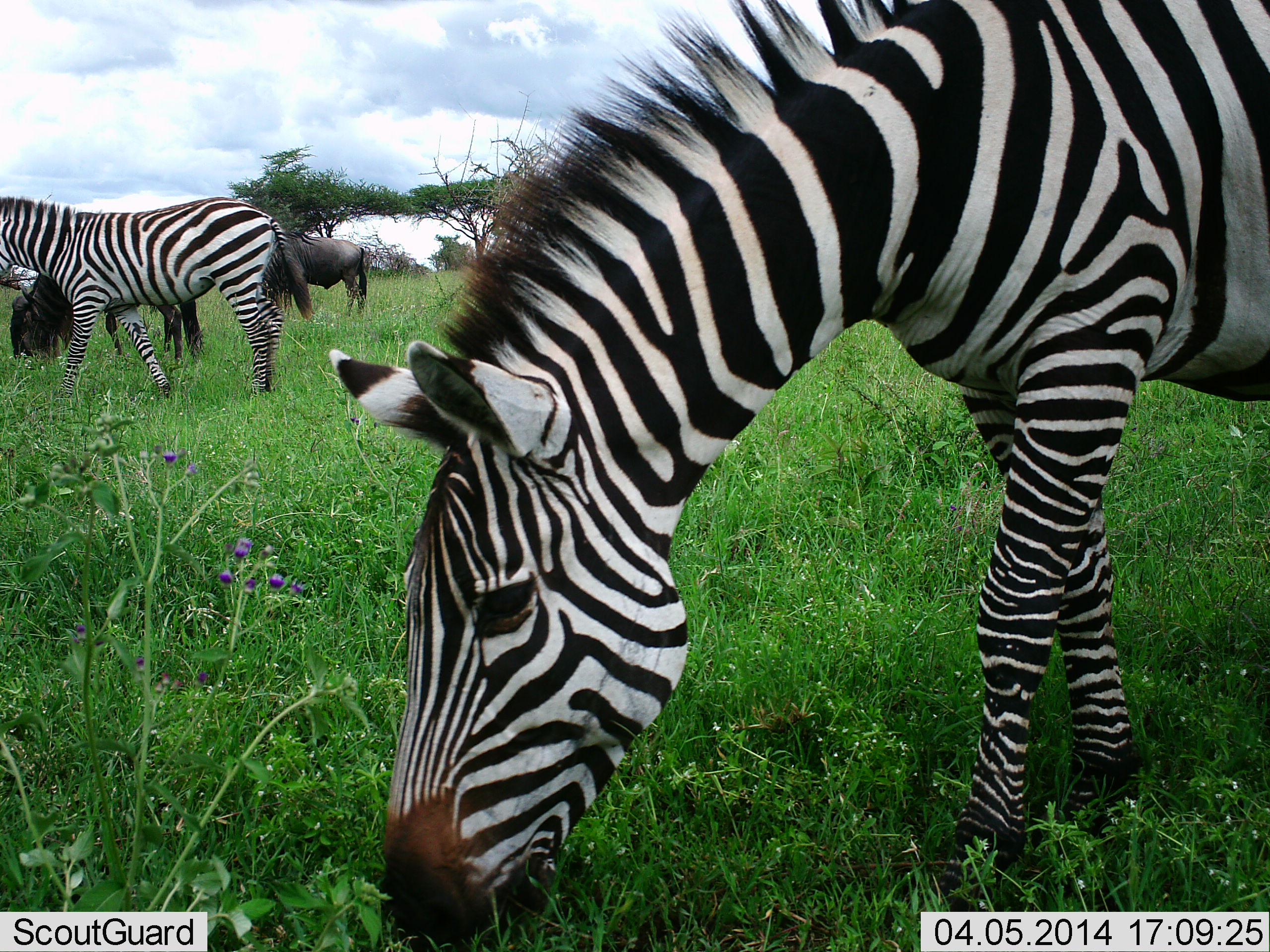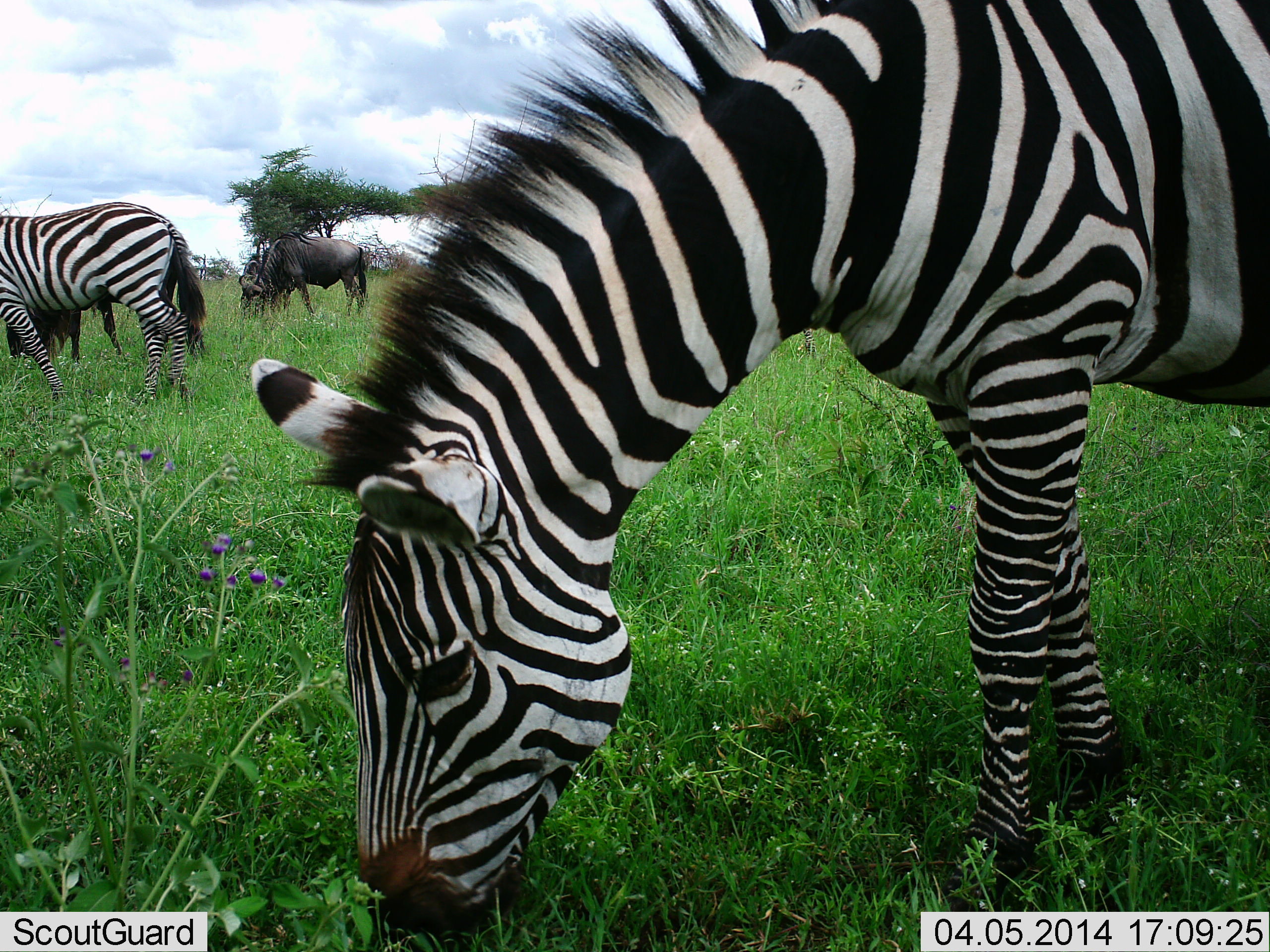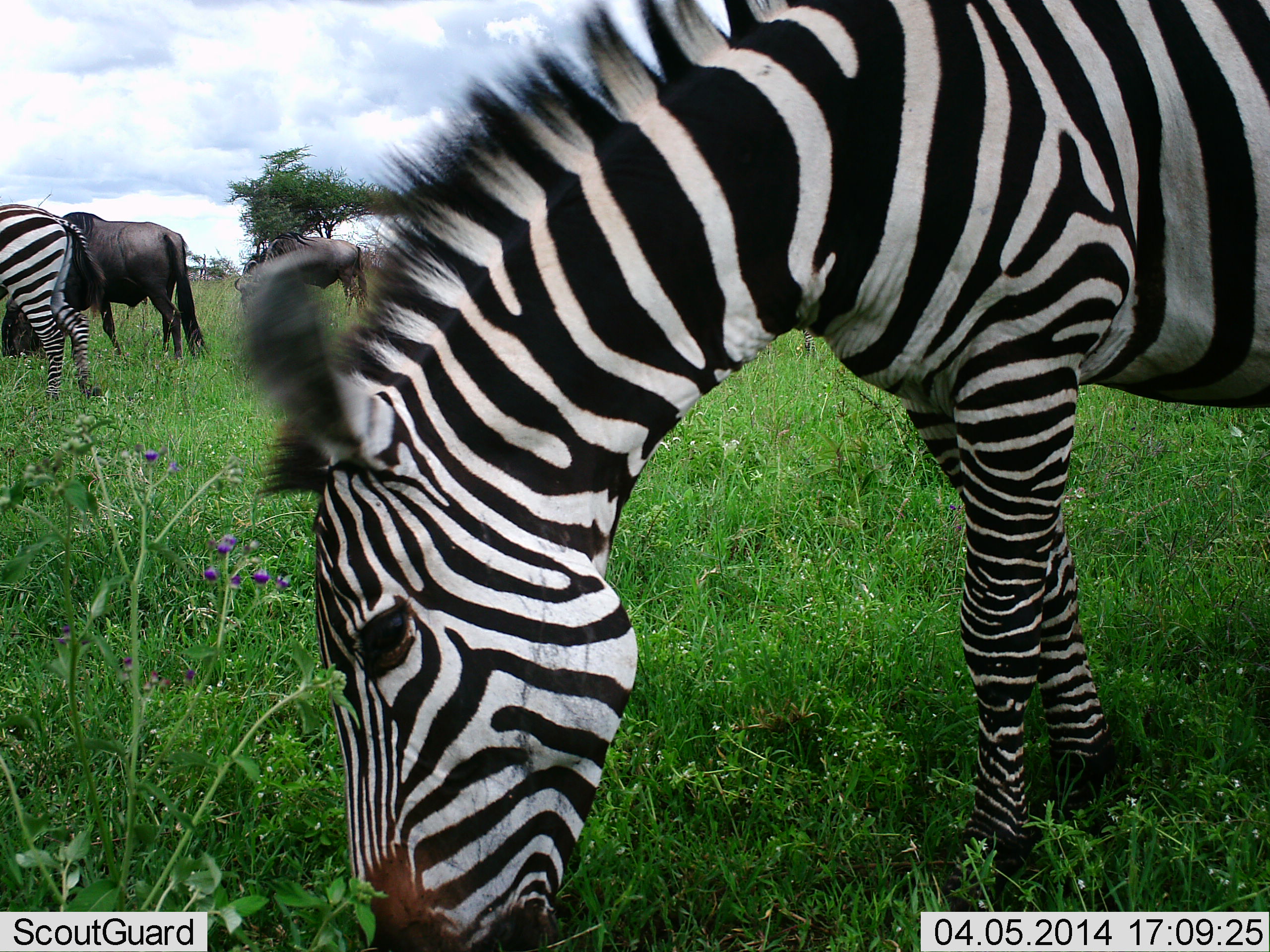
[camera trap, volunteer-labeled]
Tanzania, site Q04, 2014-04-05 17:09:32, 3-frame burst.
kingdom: Animalia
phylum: Chordata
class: Mammalia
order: Artiodactyla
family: Bovidae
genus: Connochaetes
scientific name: Connochaetes taurinus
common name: blue wildebeest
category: wildebeest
Wildebeest (blue wildebeest) (Connochaetes taurinus), count 2. Behavior (volunteer vote fractions): standing 18%, resting 0%, moving 9%, interacting 0%. Young present (vote fraction): 0%. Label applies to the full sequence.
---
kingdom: Animalia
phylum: Chordata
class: Mammalia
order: Perissodactyla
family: Equidae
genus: Equus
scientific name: Equus quagga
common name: plains zebra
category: zebra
Zebra (plains zebra) (Equus quagga), count 2. Behavior (volunteer vote fractions): standing 8%, resting 0%, moving 50%, interacting 0%. Young present (vote fraction): 0%. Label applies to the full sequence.